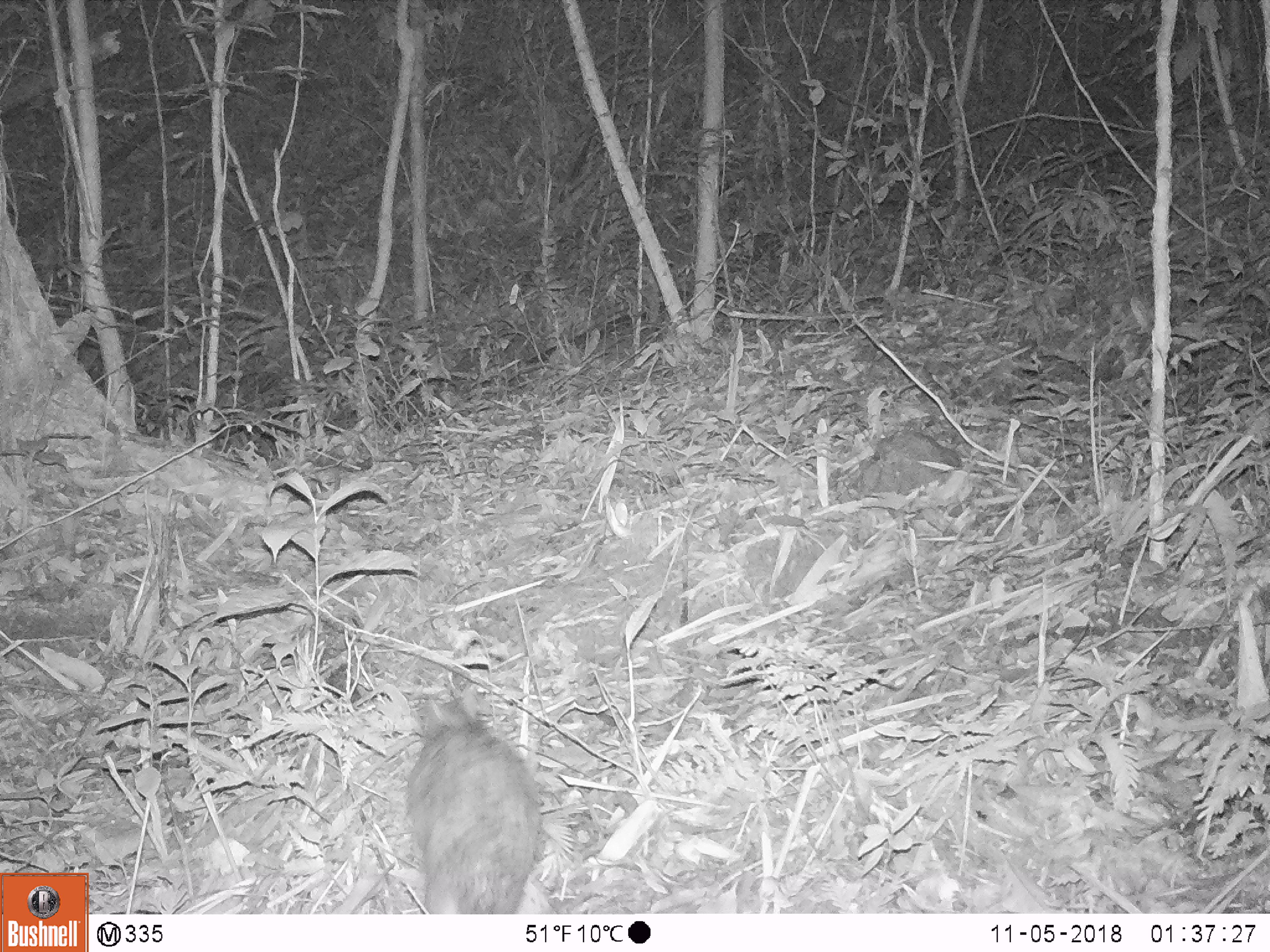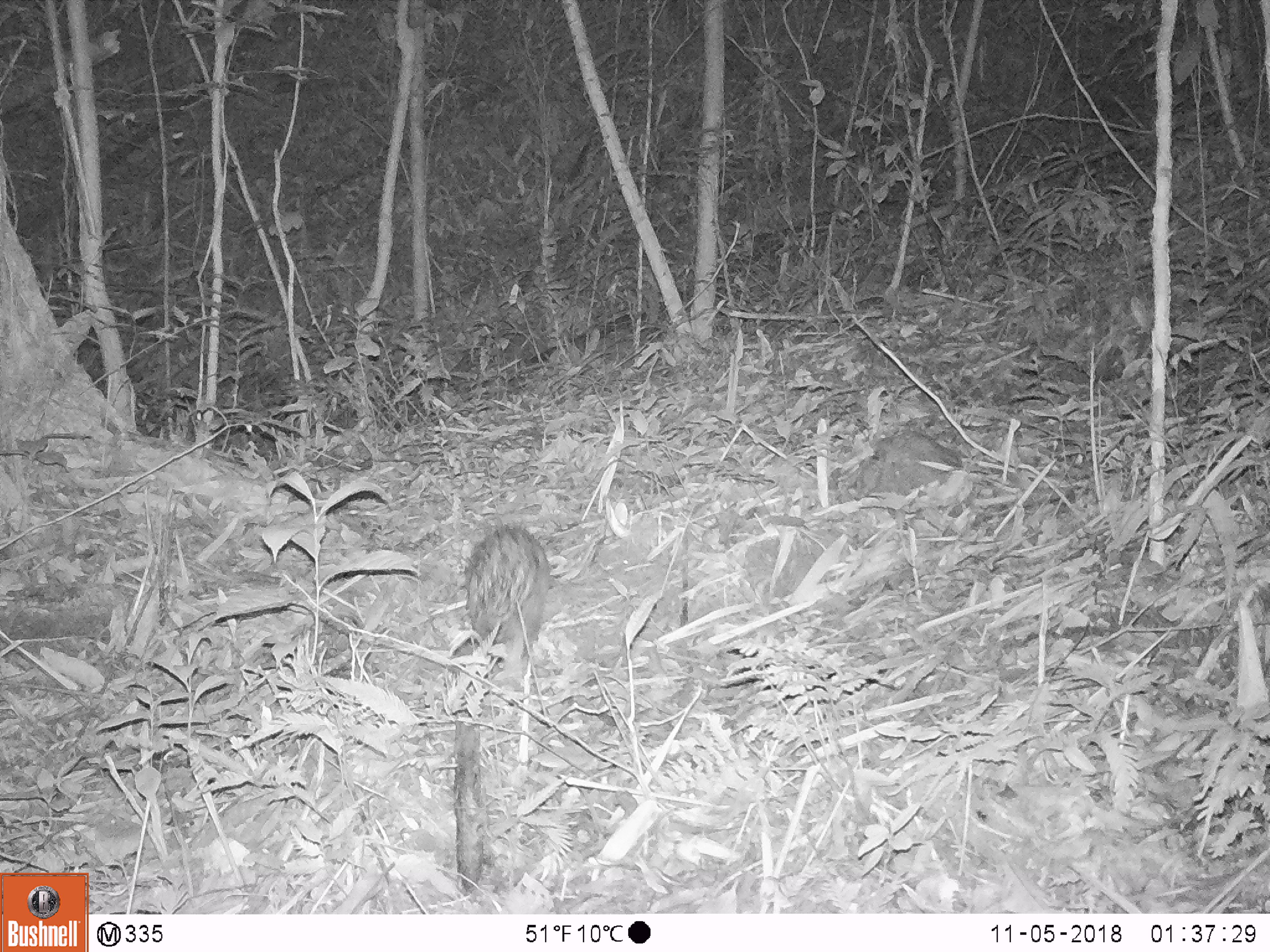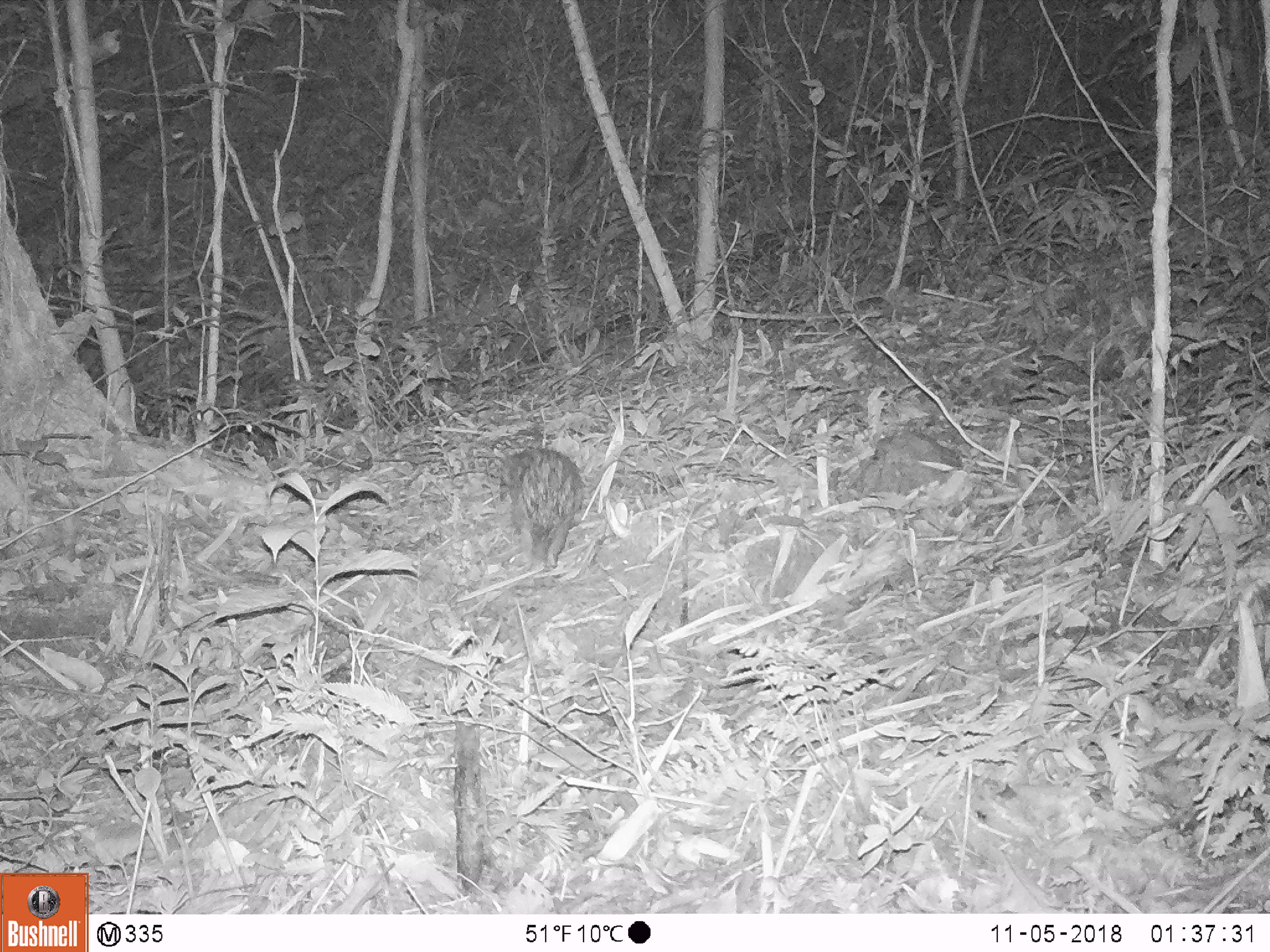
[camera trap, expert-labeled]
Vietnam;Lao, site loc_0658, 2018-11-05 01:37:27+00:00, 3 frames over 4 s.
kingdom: Animalia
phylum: Chordata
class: Mammalia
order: Rodentia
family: Hystricidae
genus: Atherurus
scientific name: Atherurus macrourus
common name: asiatic brush-tailed porcupine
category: asiatic brush tailed porcupine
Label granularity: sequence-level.